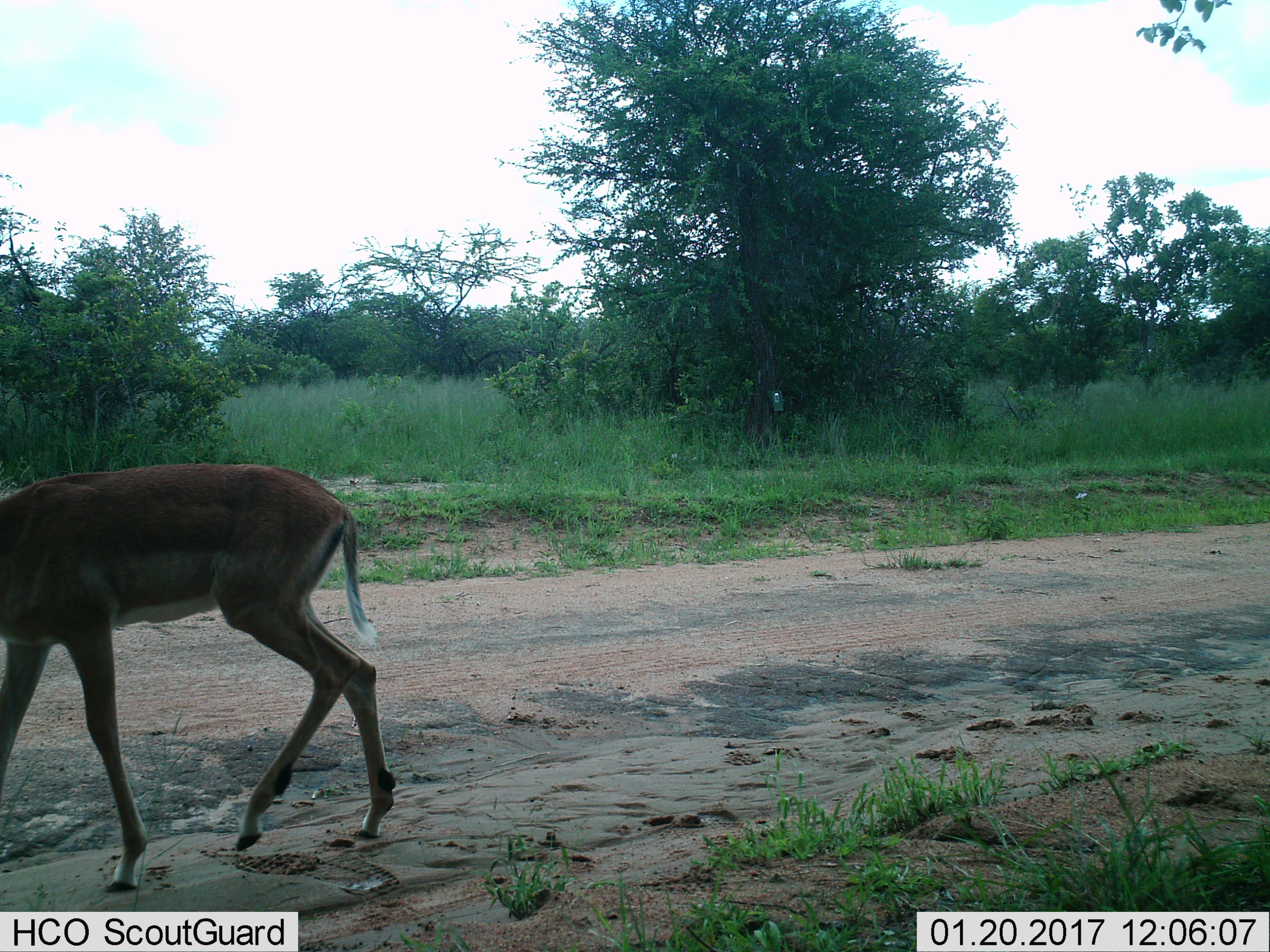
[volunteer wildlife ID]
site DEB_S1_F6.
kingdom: Animalia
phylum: Chordata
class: Mammalia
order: Artiodactyla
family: Bovidae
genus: Aepyceros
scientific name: Aepyceros melampus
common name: impala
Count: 1.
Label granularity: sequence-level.